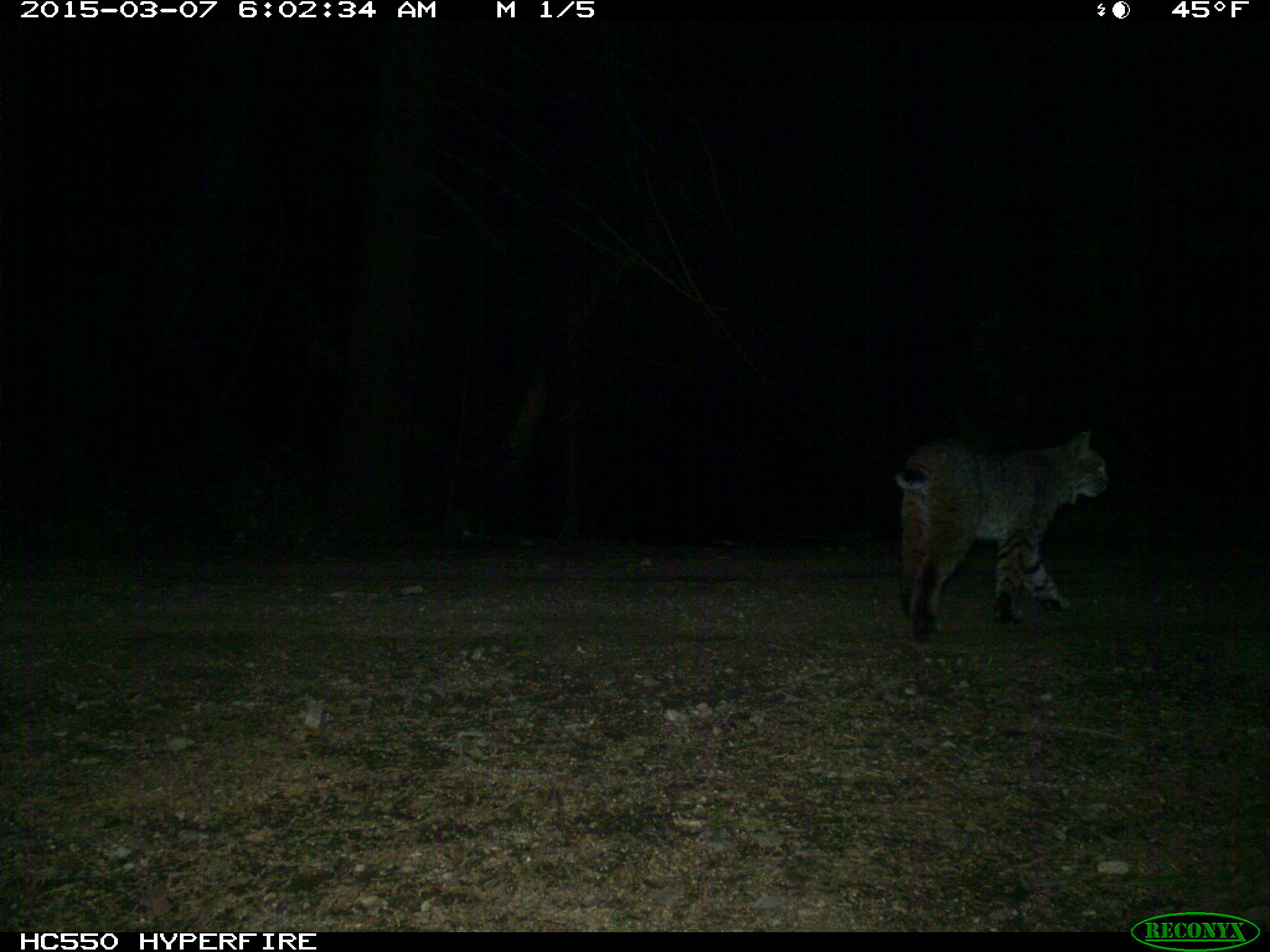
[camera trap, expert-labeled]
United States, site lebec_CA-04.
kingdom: Animalia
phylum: Chordata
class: Mammalia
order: Carnivora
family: Felidae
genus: Lynx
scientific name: Lynx rufus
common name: bobcat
Lynx rufus (bobcat).